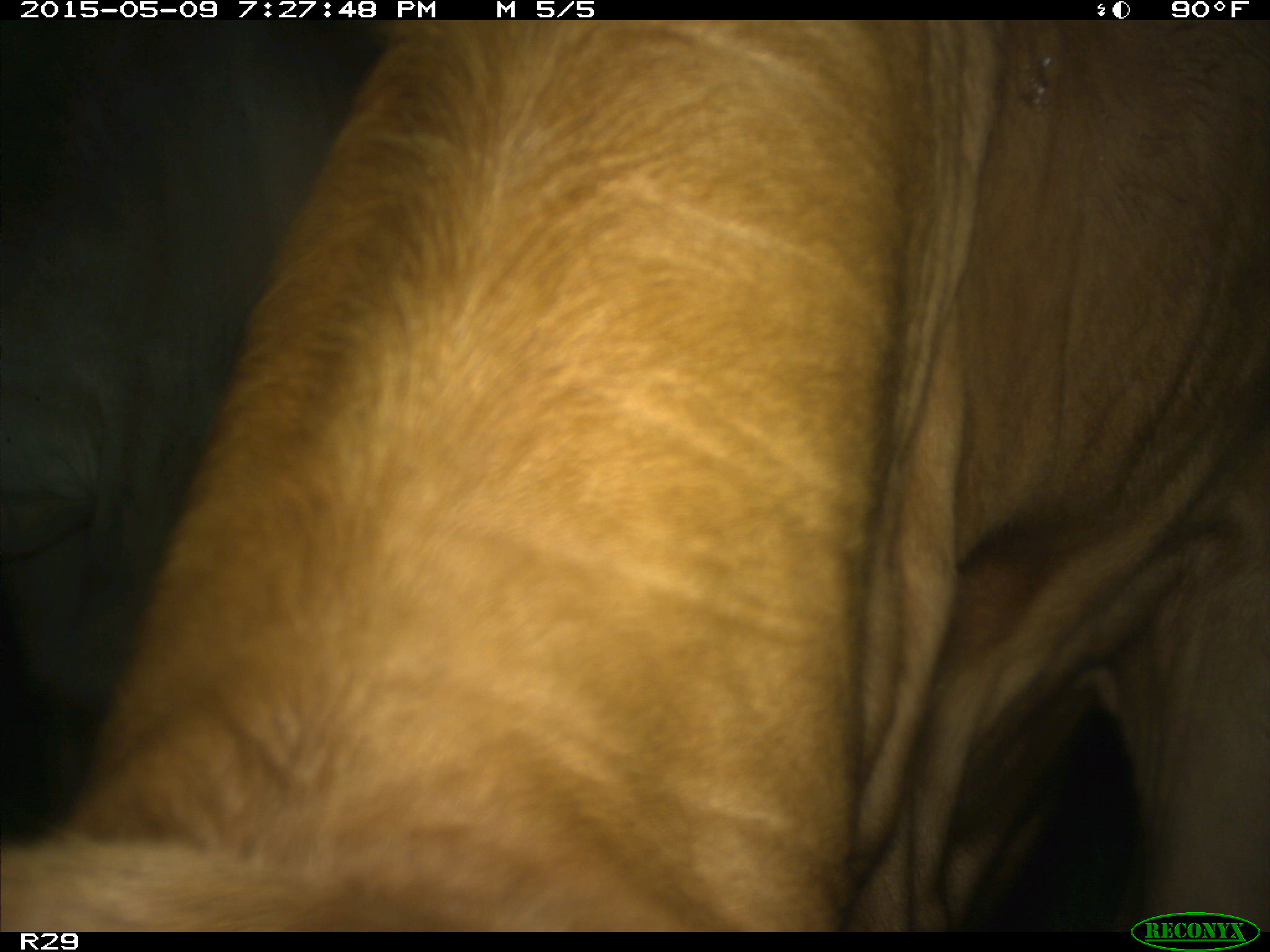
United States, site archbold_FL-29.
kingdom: Animalia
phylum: Chordata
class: Mammalia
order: Artiodactyla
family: Bovidae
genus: Bos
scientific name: Bos taurus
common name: domestic cow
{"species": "Bos taurus (domestic cow)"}